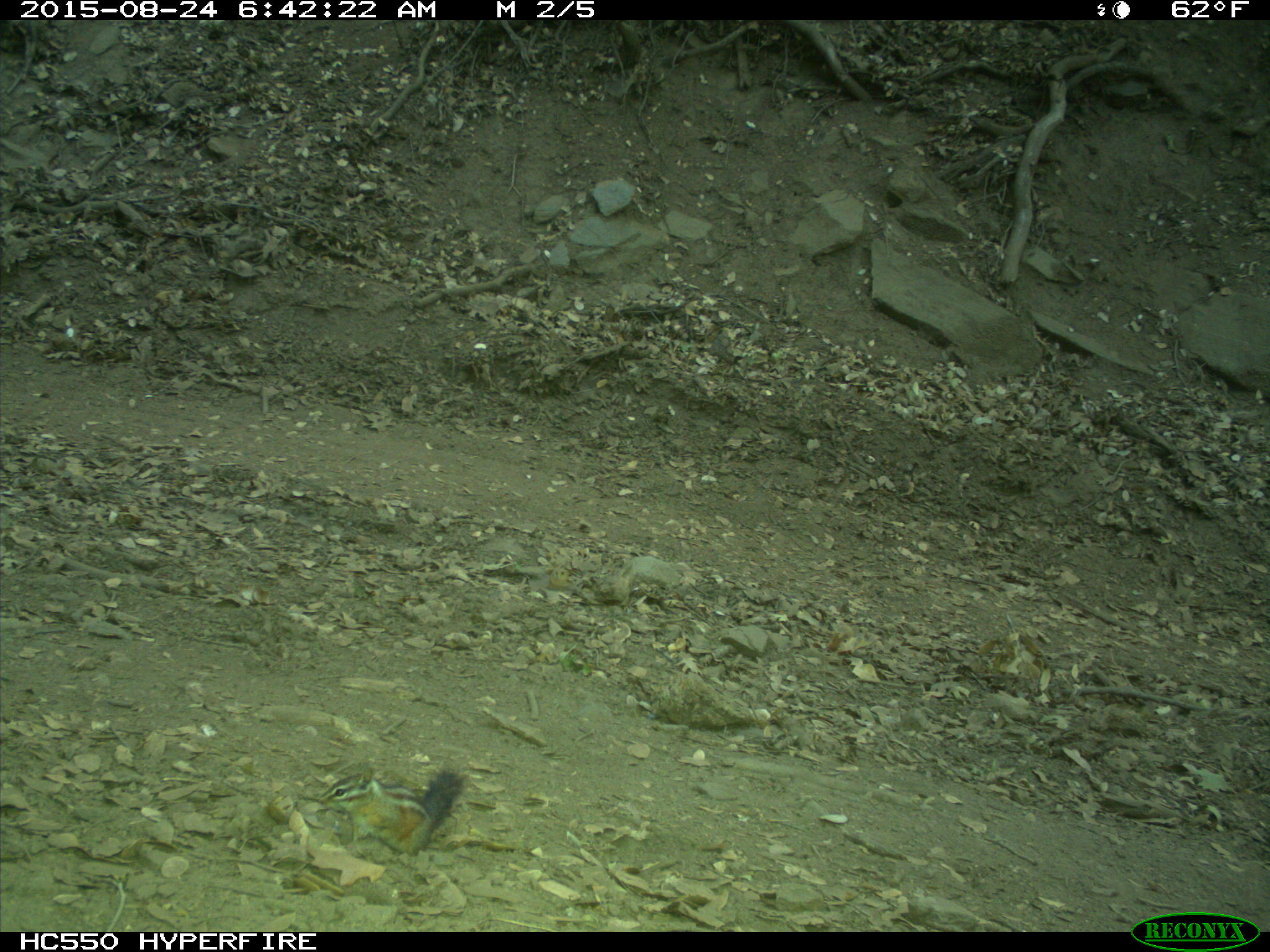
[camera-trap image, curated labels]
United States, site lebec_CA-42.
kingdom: Animalia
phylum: Chordata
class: Mammalia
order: Rodentia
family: Sciuridae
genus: Tamias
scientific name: Tamias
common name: chipmunk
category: unidentified chipmunk